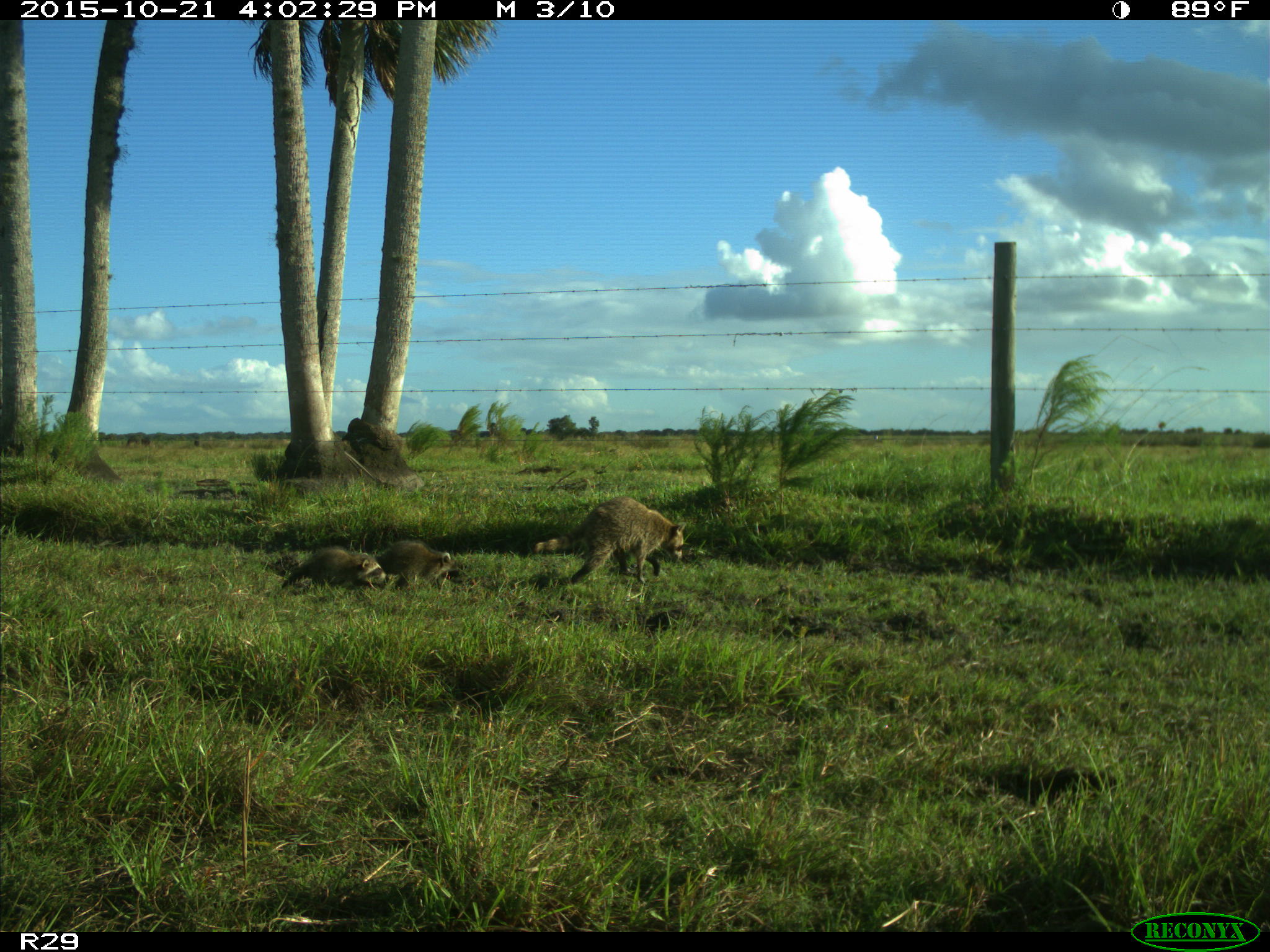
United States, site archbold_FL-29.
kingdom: Animalia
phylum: Chordata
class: Mammalia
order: Carnivora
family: Procyonidae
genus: Procyon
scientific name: Procyon lotor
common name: common raccoon